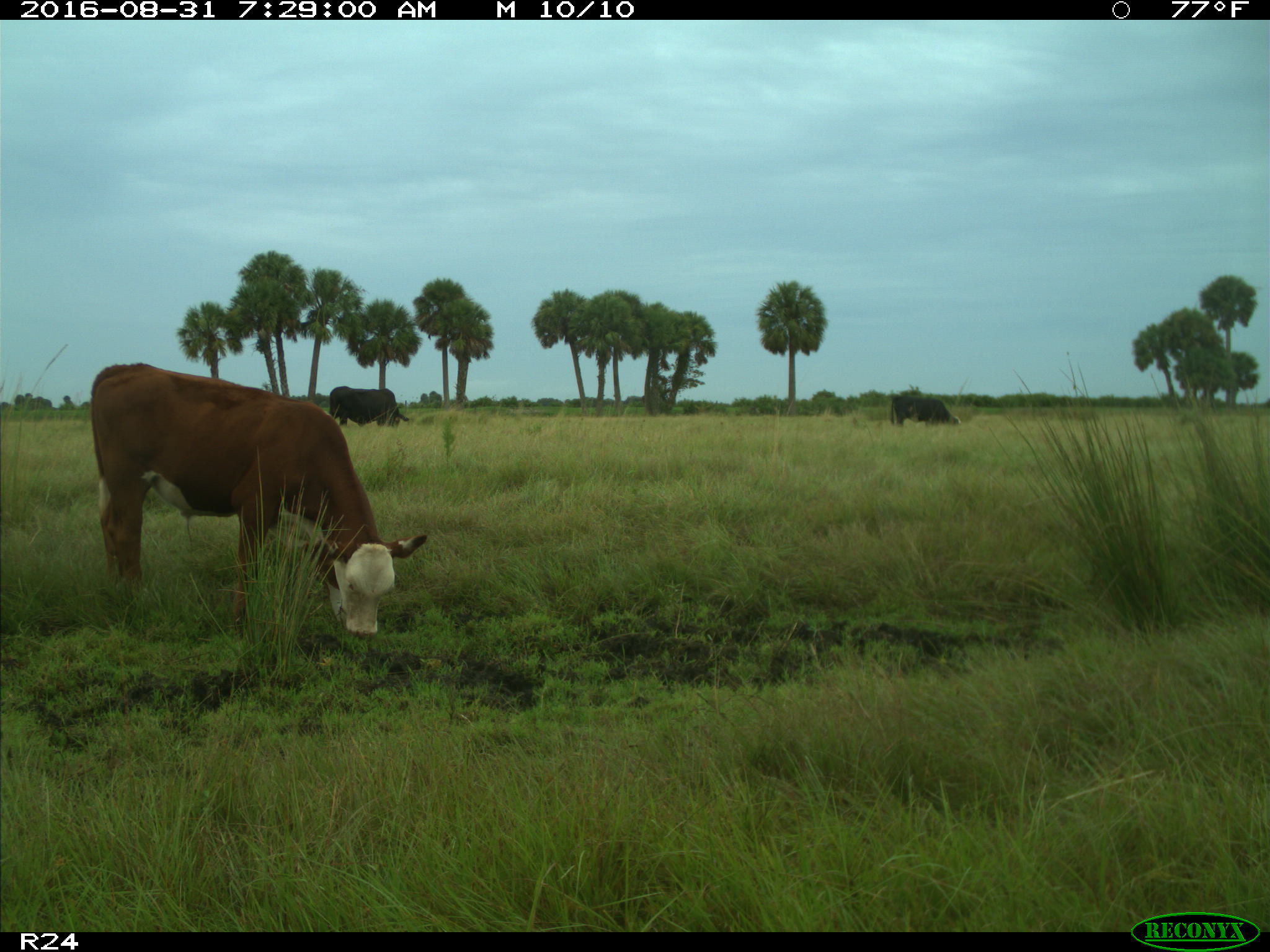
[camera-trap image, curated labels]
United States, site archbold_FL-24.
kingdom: Animalia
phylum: Chordata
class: Mammalia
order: Artiodactyla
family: Bovidae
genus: Bos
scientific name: Bos taurus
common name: domestic cow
Bos taurus (domestic cow).